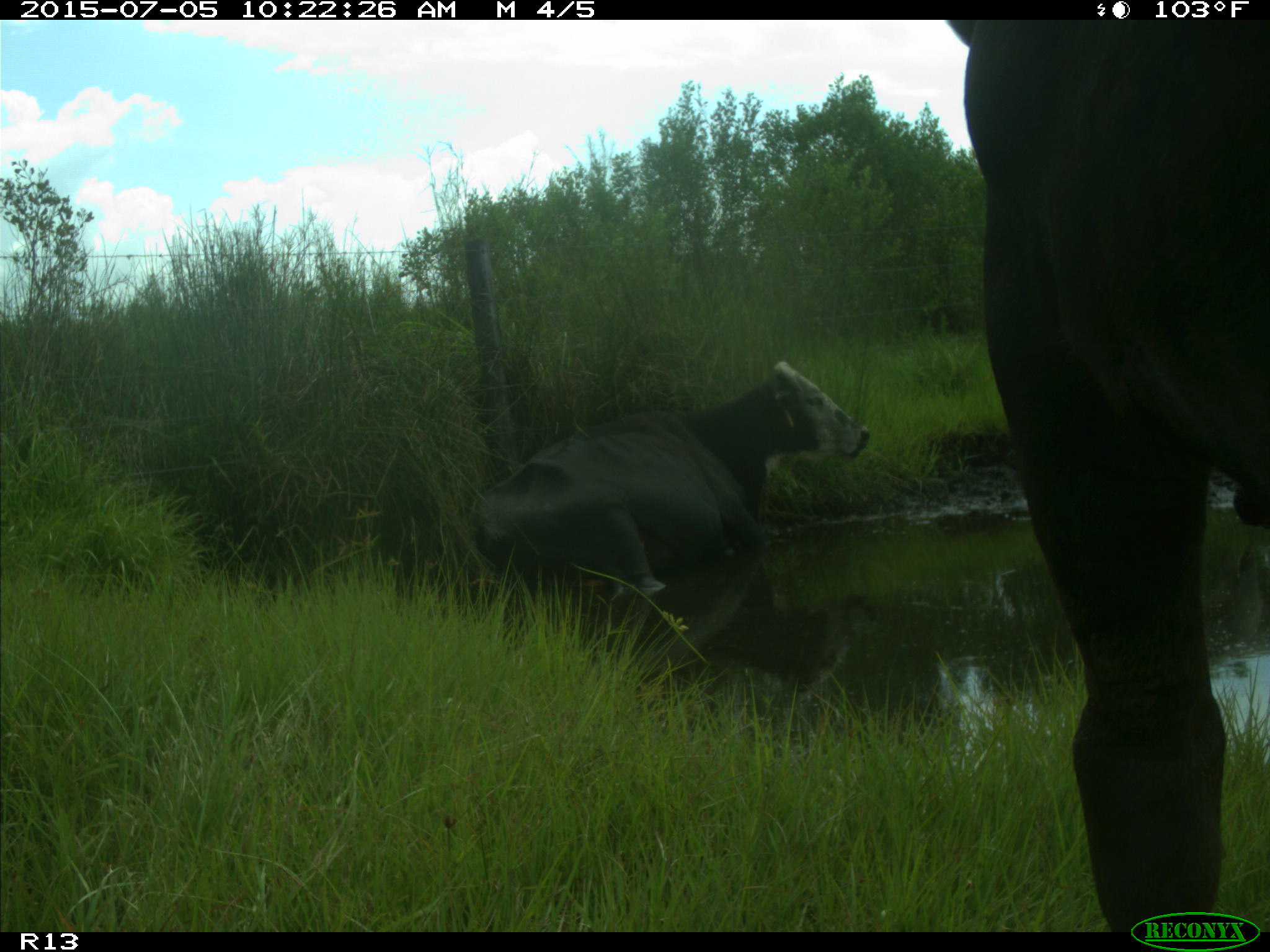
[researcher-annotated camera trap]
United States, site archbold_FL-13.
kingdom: Animalia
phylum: Chordata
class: Mammalia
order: Artiodactyla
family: Bovidae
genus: Bos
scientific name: Bos taurus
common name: domestic cow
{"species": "Bos taurus (domestic cow)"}